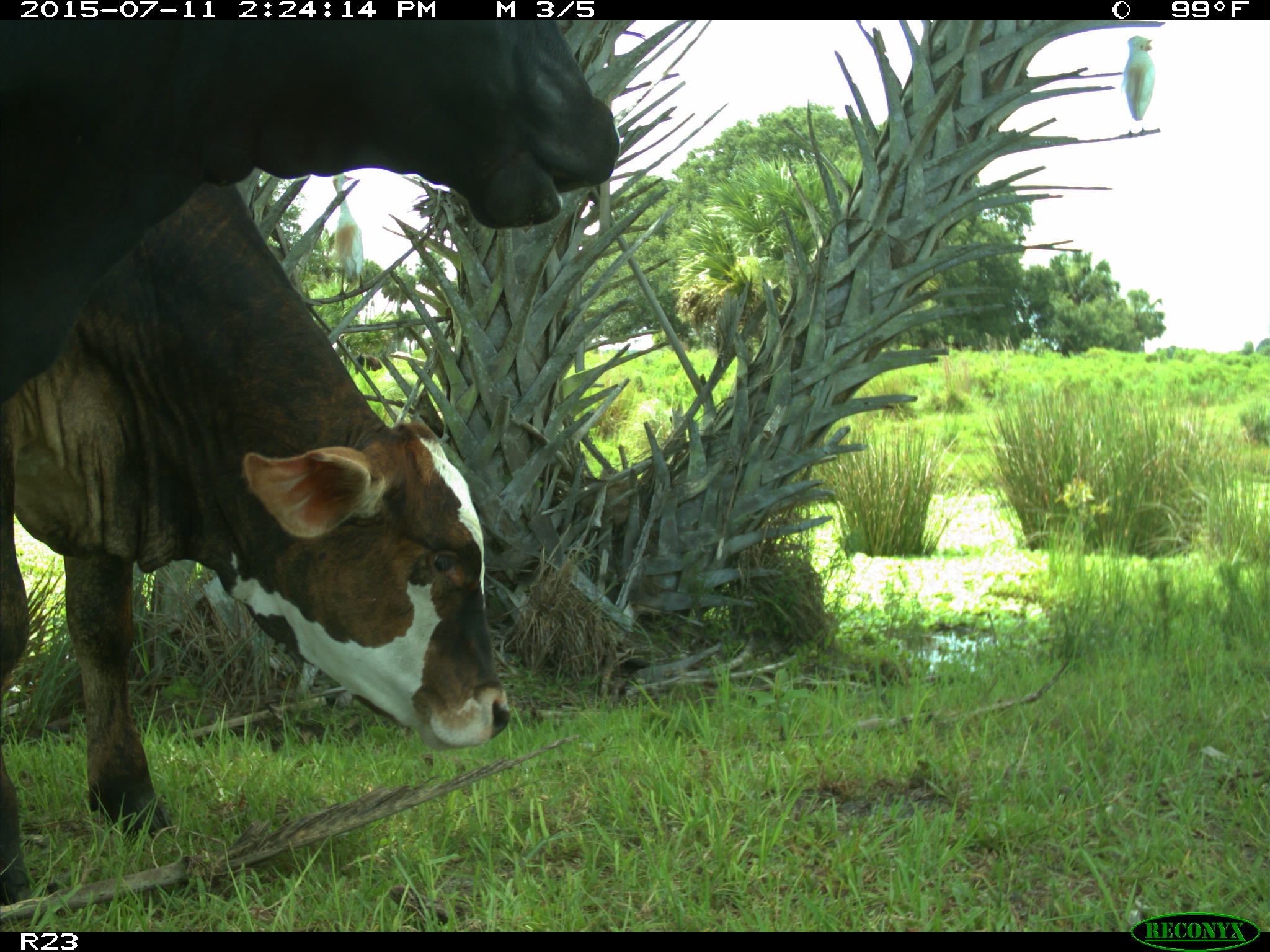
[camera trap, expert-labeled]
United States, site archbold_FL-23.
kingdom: Animalia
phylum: Chordata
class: Mammalia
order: Artiodactyla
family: Bovidae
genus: Bos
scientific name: Bos taurus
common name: domestic cow